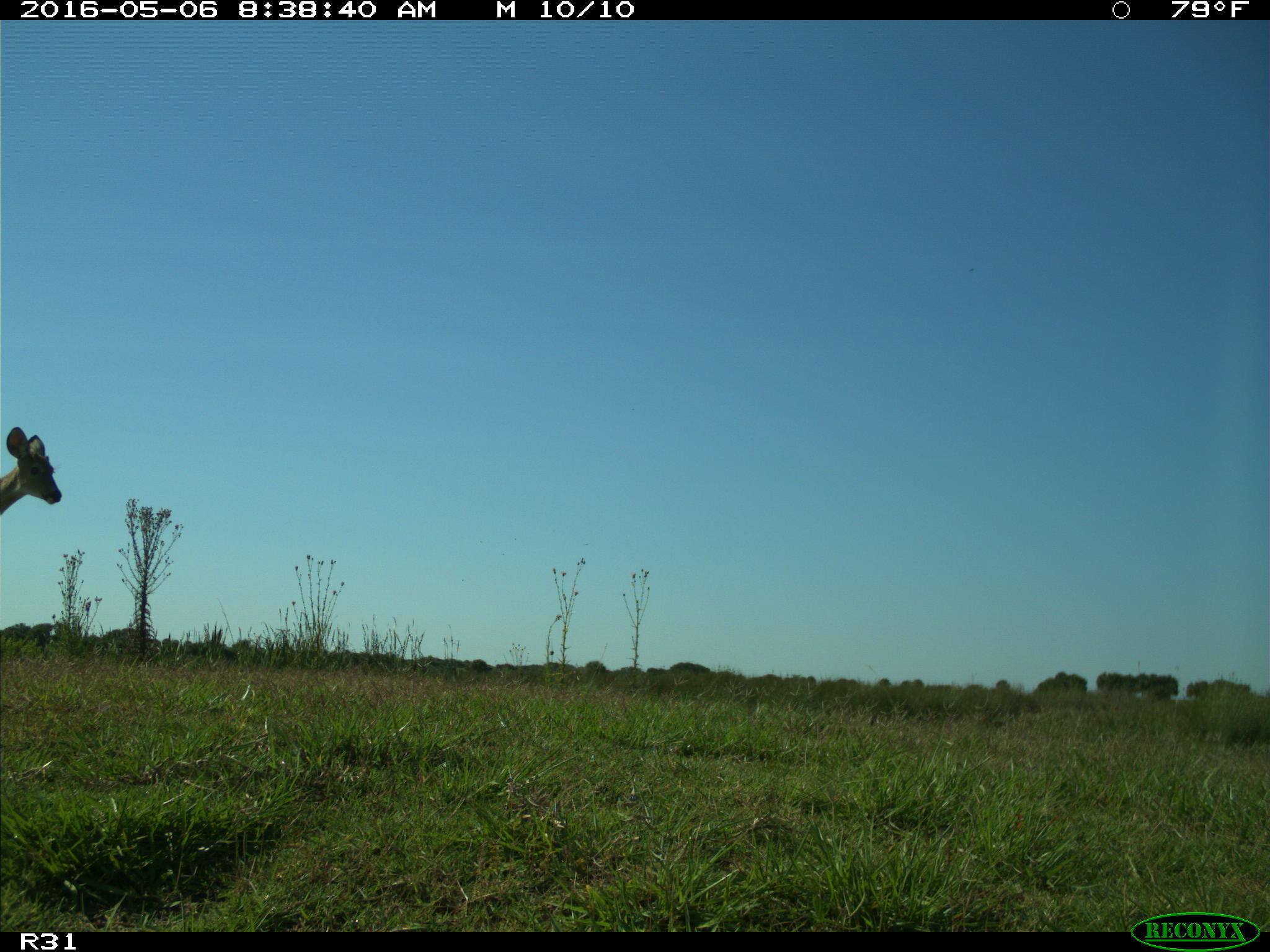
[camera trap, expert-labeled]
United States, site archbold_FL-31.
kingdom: Animalia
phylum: Chordata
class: Mammalia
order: Artiodactyla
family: Cervidae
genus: Odocoileus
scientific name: Odocoileus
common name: deer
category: unidentified deer